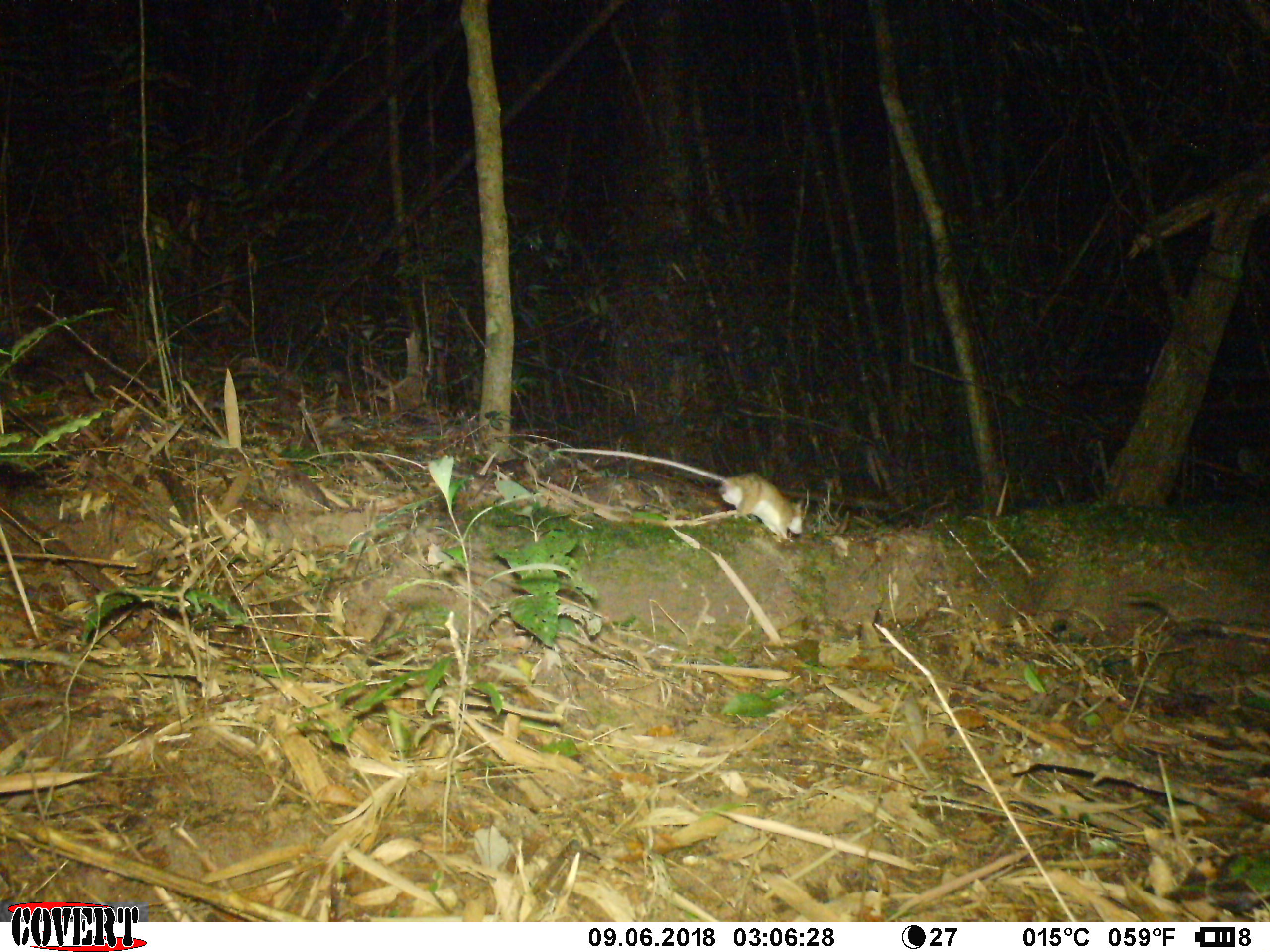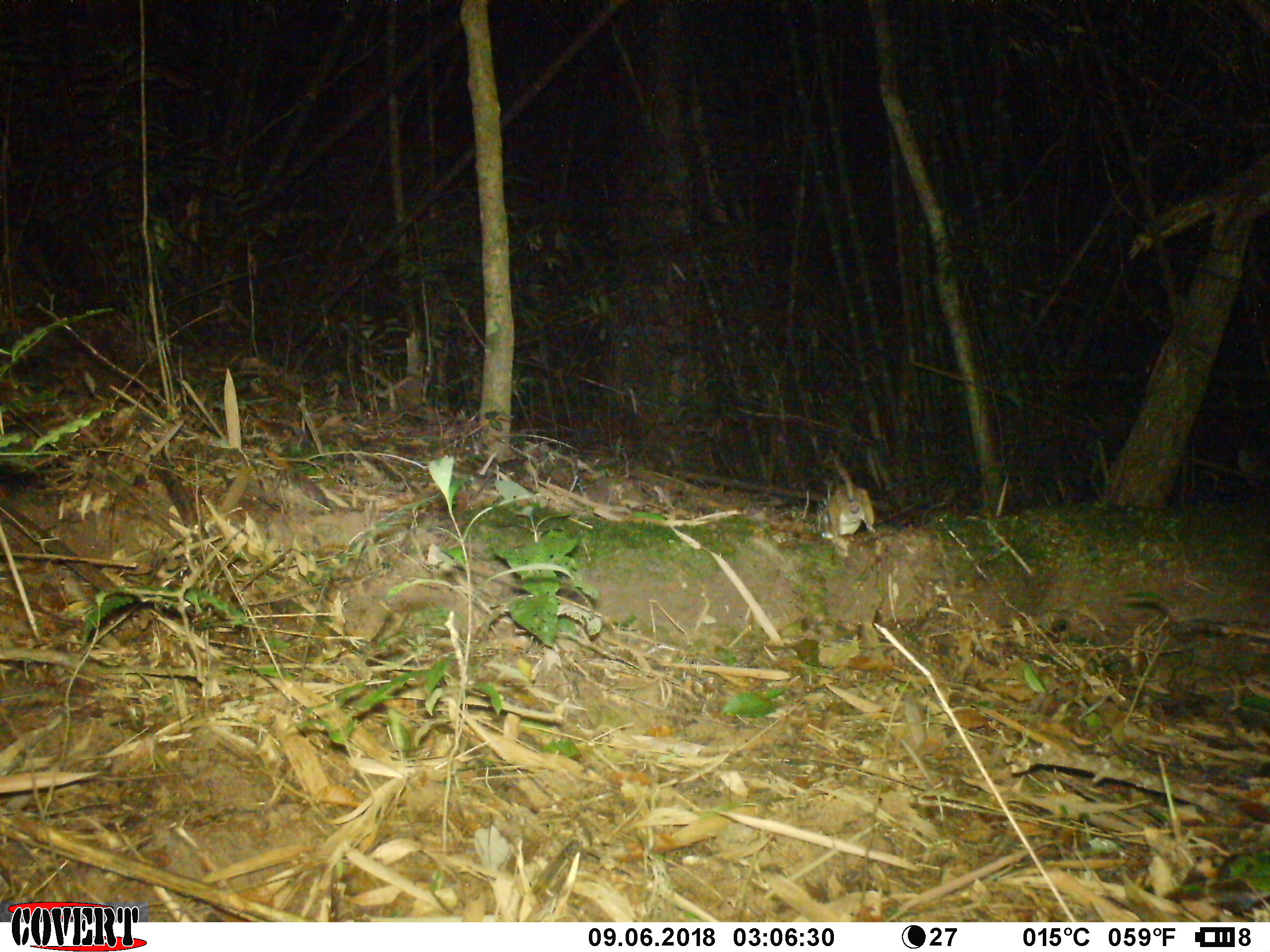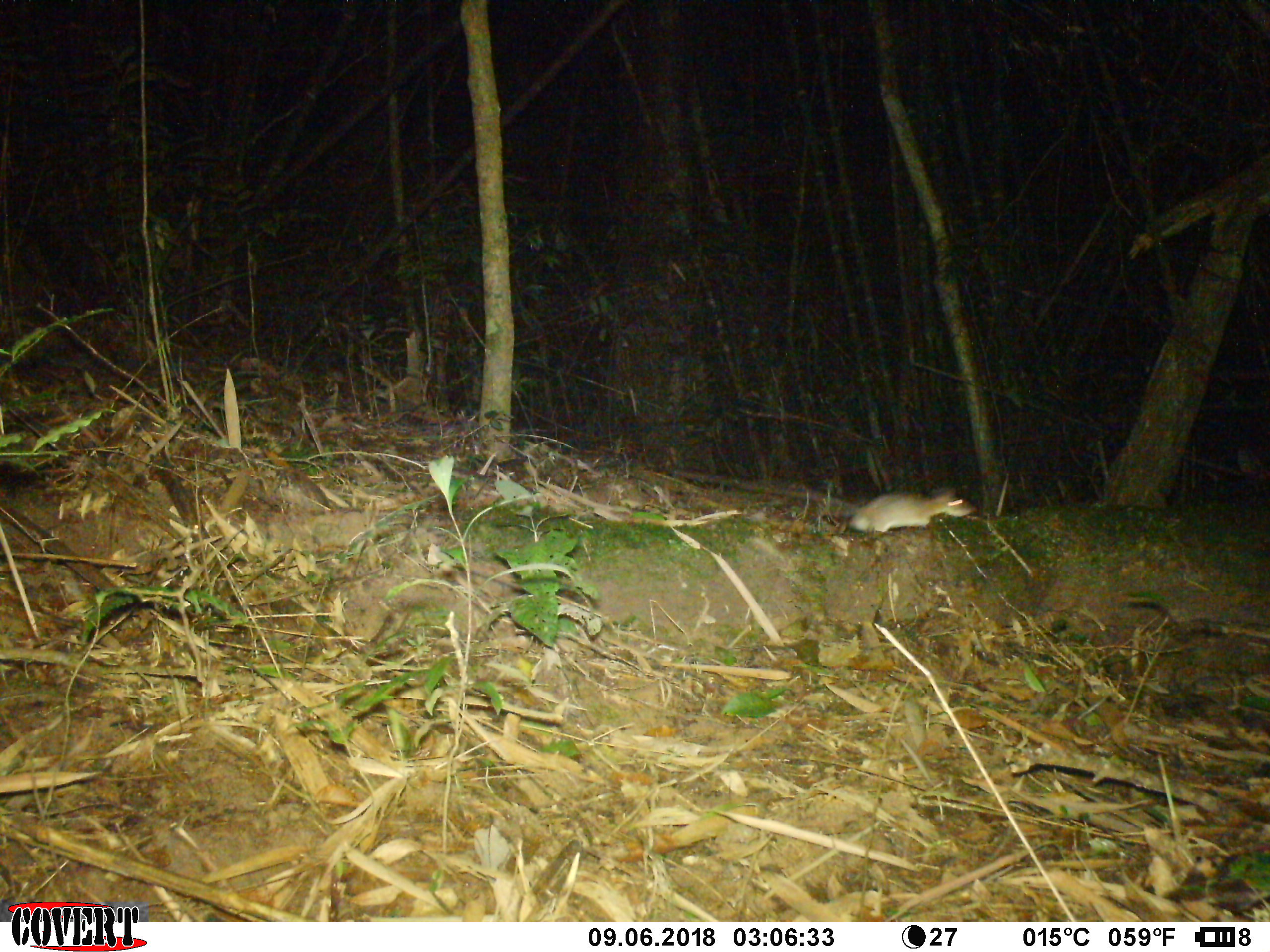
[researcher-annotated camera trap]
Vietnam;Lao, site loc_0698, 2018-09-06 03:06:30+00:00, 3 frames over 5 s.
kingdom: Animalia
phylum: Chordata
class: Mammalia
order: Rodentia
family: Muridae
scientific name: Muridae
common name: old-world mice and rats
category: unidentified murid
Unidentified murid (old-world mice and rats) (Muridae). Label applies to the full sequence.